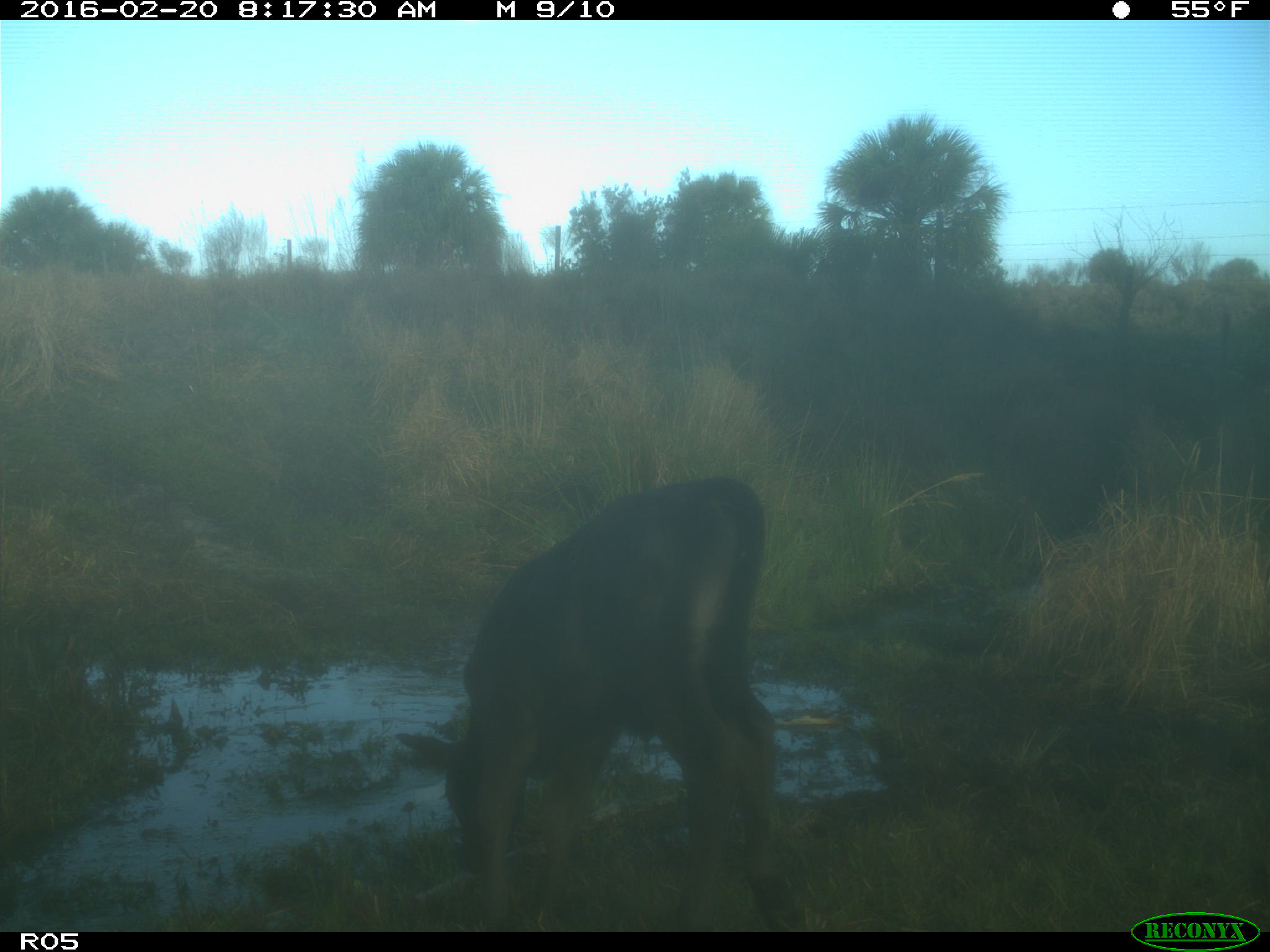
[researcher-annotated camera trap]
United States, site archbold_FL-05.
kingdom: Animalia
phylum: Chordata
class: Mammalia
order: Artiodactyla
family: Bovidae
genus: Bos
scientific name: Bos taurus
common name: domestic cow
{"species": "Bos taurus (domestic cow)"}